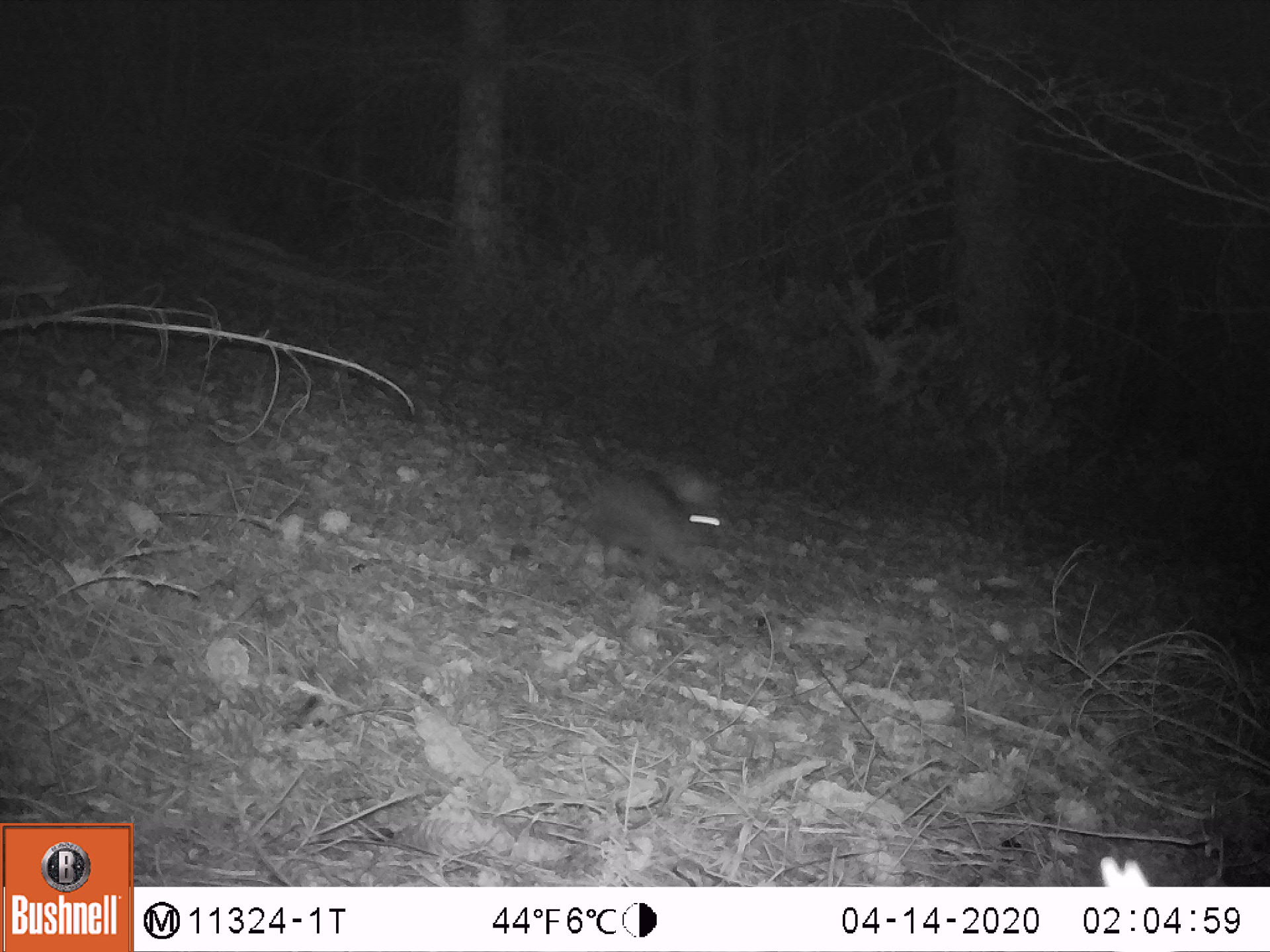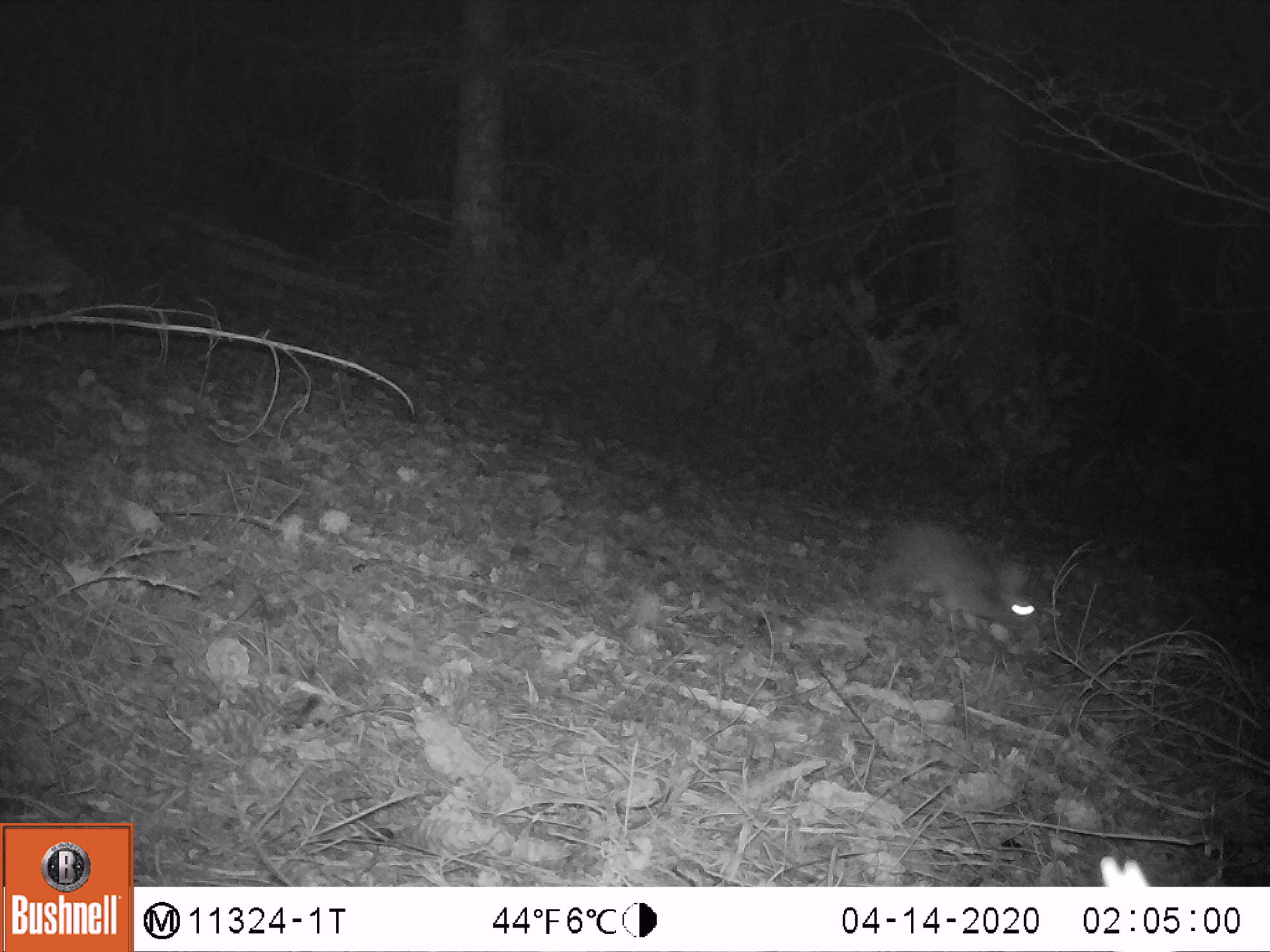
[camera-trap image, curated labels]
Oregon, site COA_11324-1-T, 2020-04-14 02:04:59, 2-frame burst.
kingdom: Animalia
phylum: Chordata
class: Mammalia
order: Lagomorpha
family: Leporidae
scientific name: Leporidae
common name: hares and rabbits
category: leporidae family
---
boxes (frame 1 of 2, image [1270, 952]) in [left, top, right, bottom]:
leporidae family: [579, 461, 726, 589]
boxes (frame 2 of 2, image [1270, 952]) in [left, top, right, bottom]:
leporidae family: [877, 514, 1041, 650]